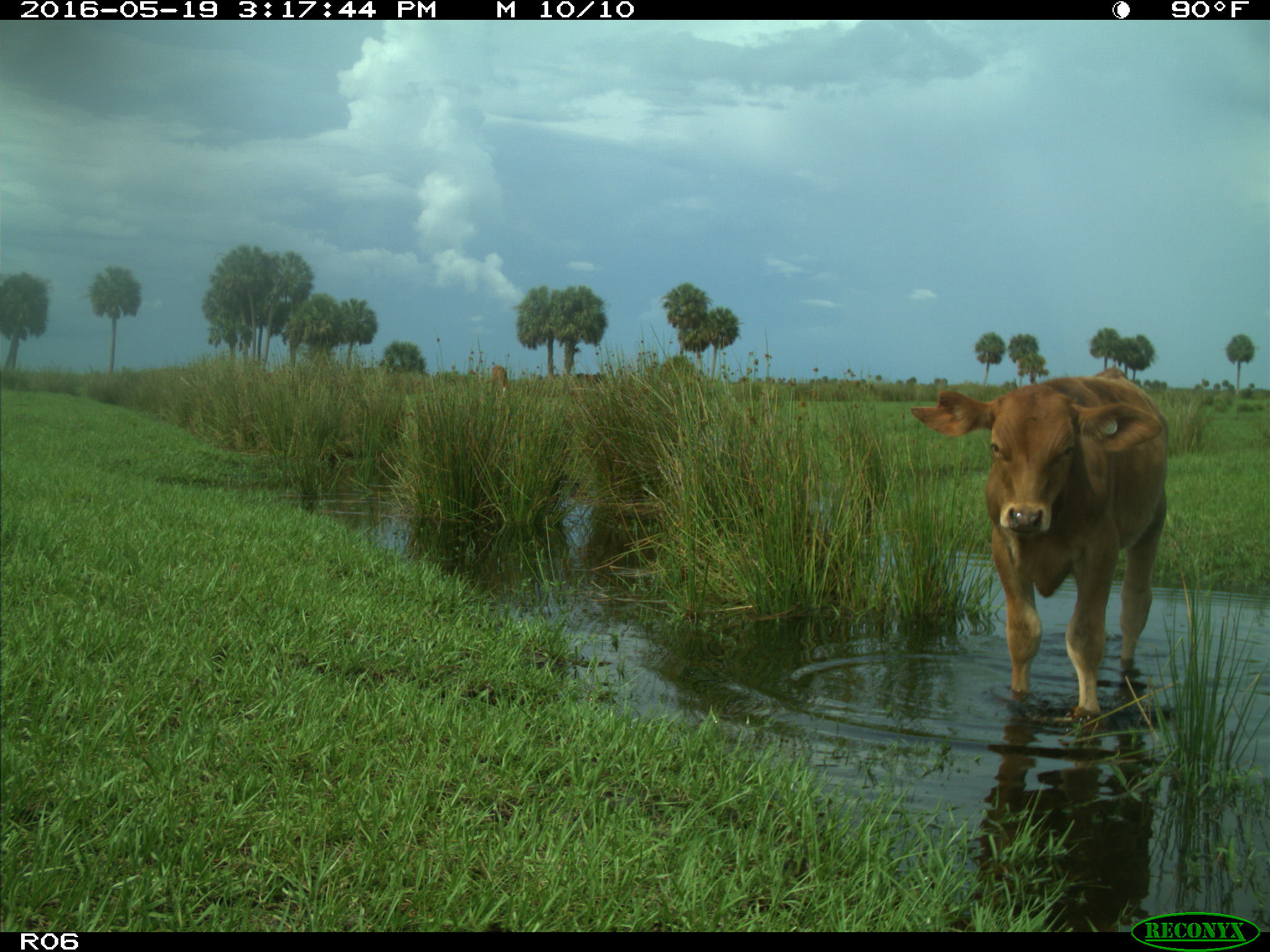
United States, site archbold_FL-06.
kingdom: Animalia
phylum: Chordata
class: Mammalia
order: Artiodactyla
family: Bovidae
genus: Bos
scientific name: Bos taurus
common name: domestic cow